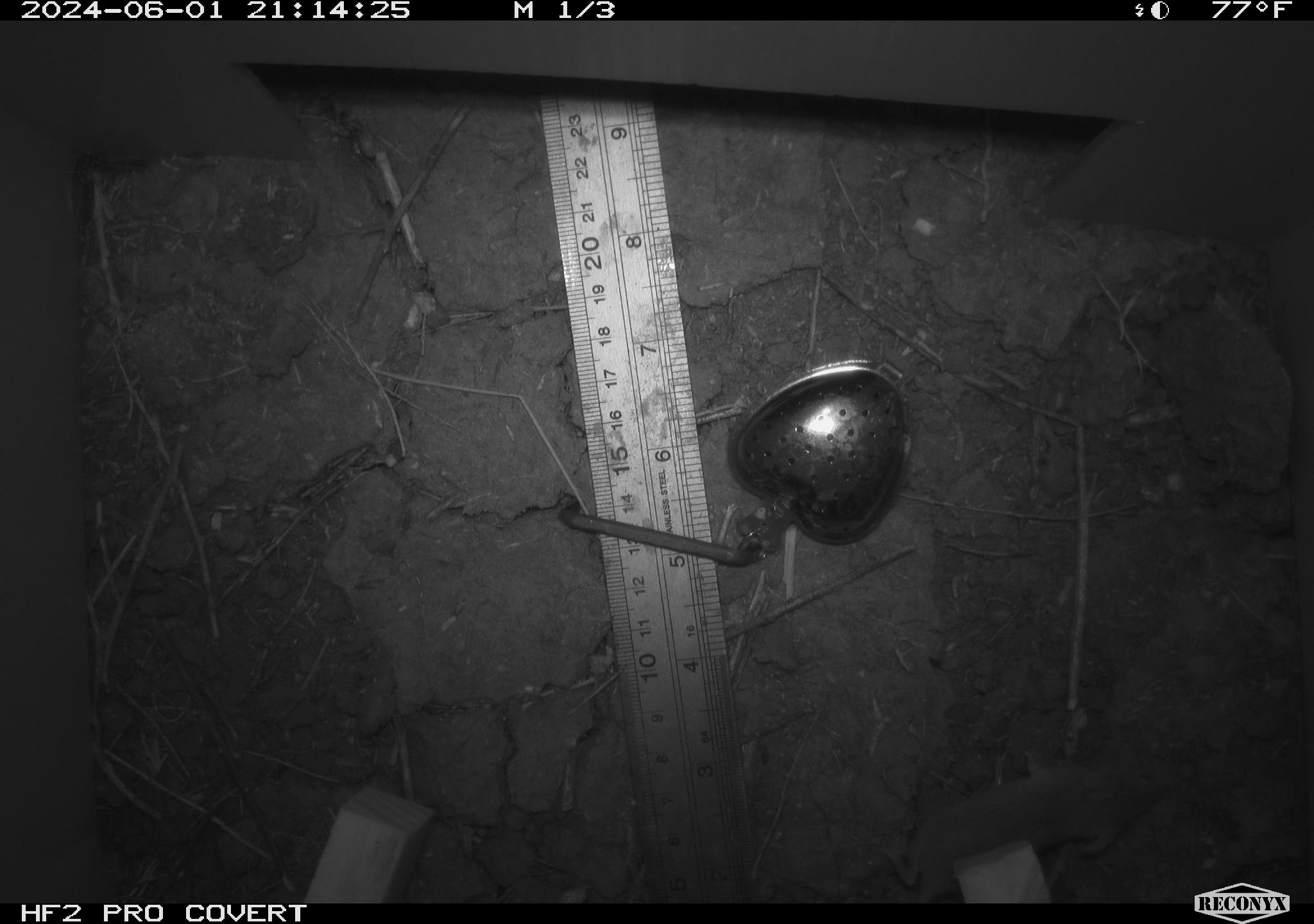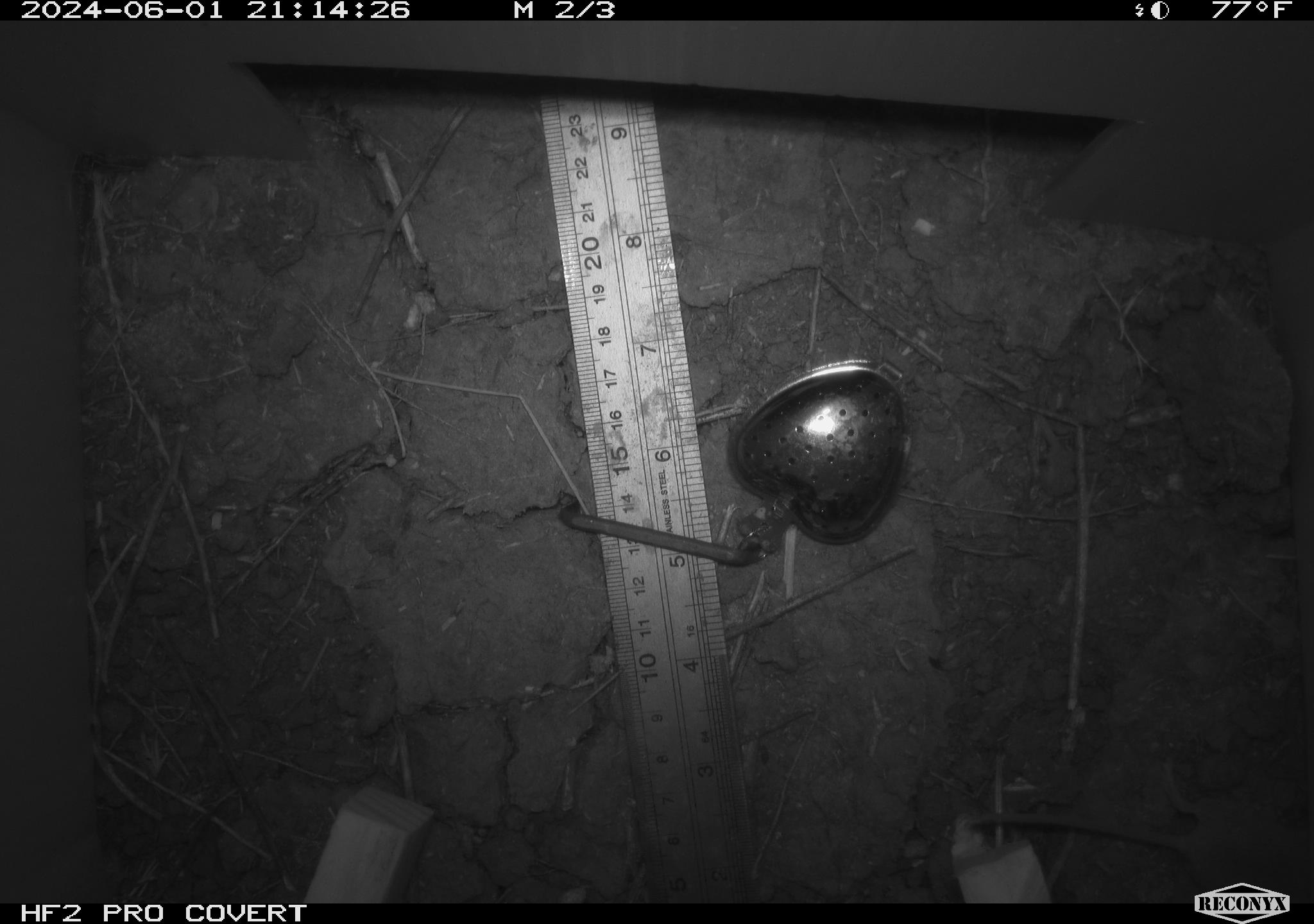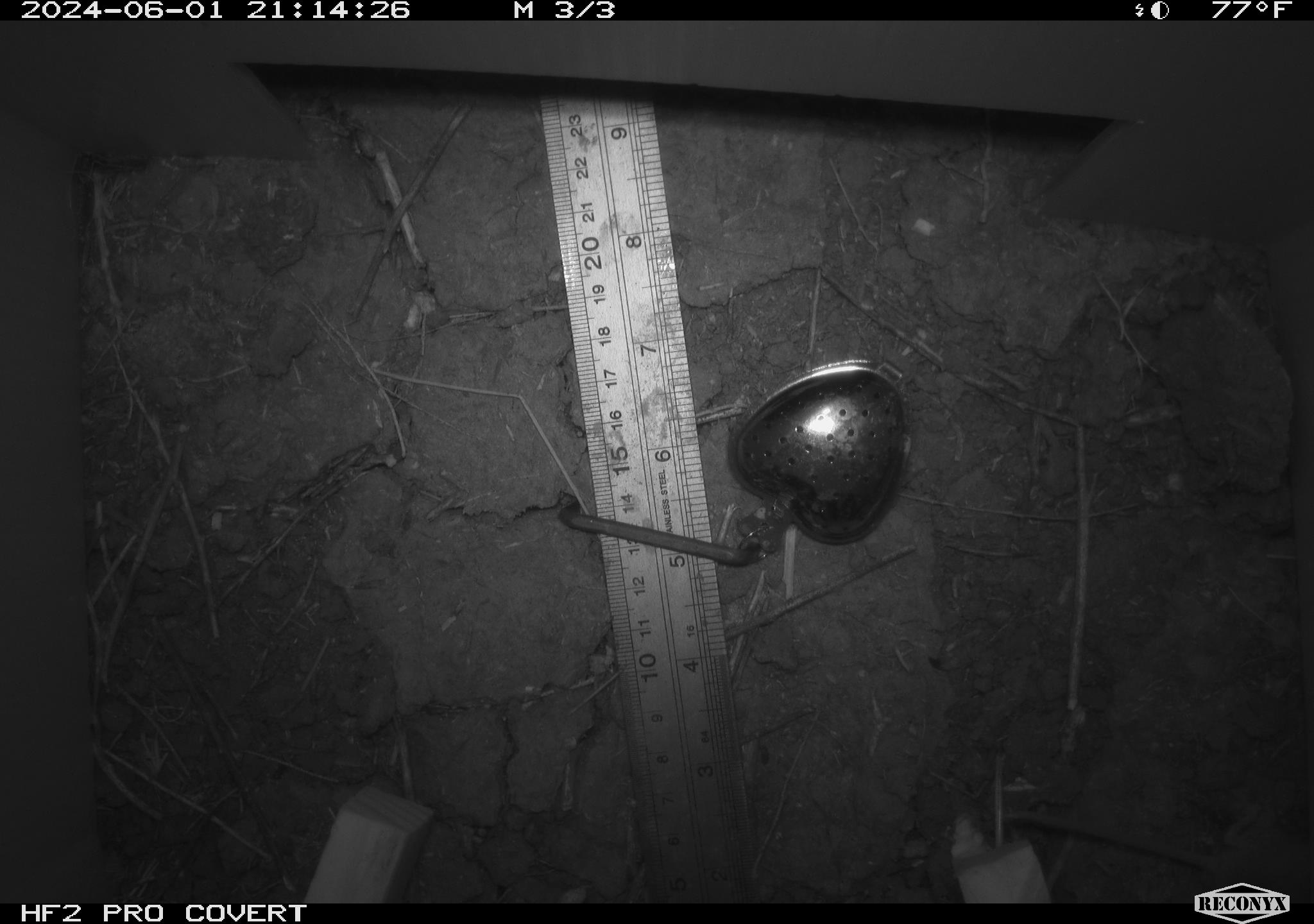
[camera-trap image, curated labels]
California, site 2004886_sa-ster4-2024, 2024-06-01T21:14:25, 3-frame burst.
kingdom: Animalia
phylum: Chordata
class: Mammalia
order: Rodentia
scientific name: Rodentia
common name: mouse species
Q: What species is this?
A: Mouse species (Rodentia).